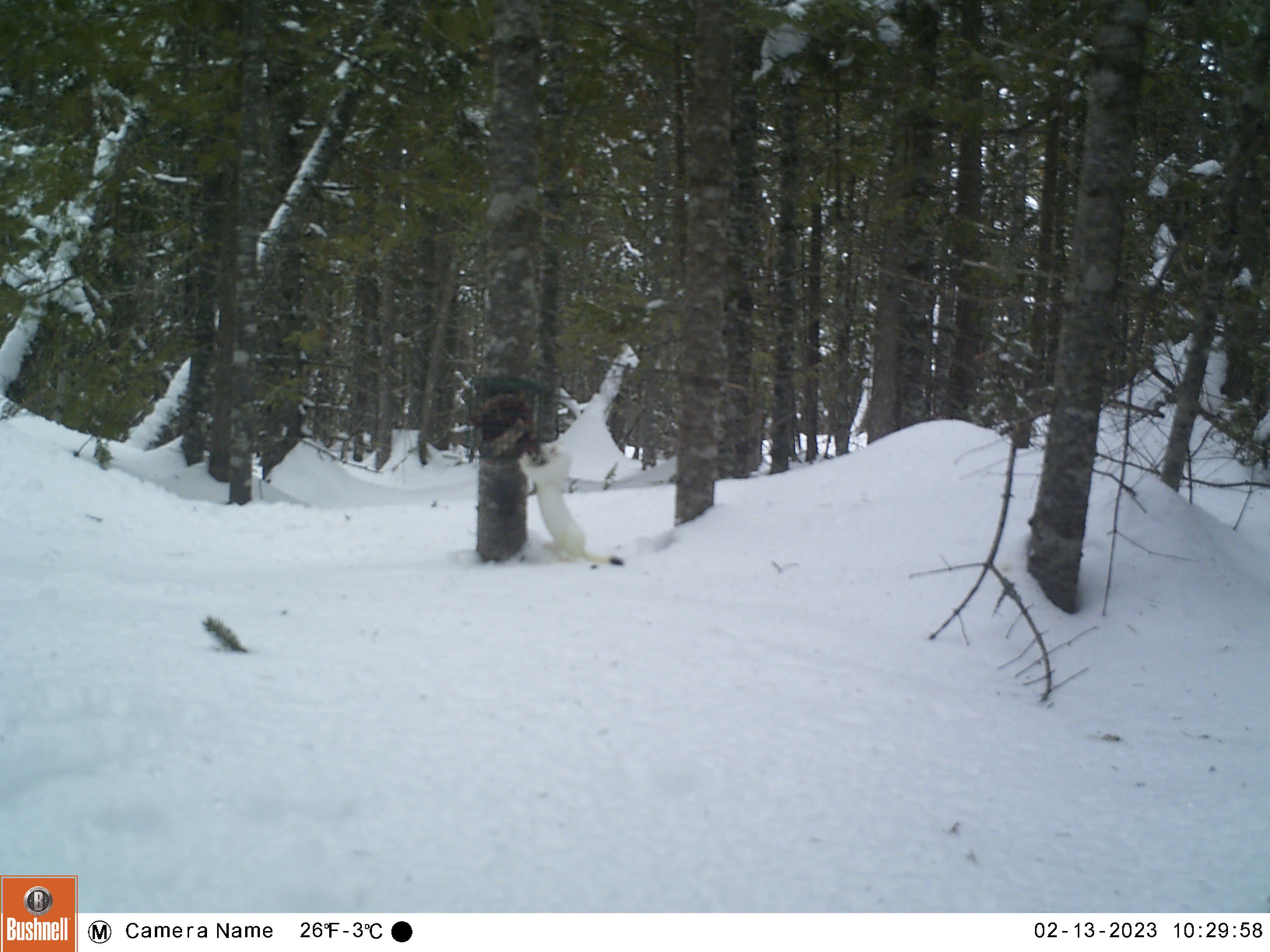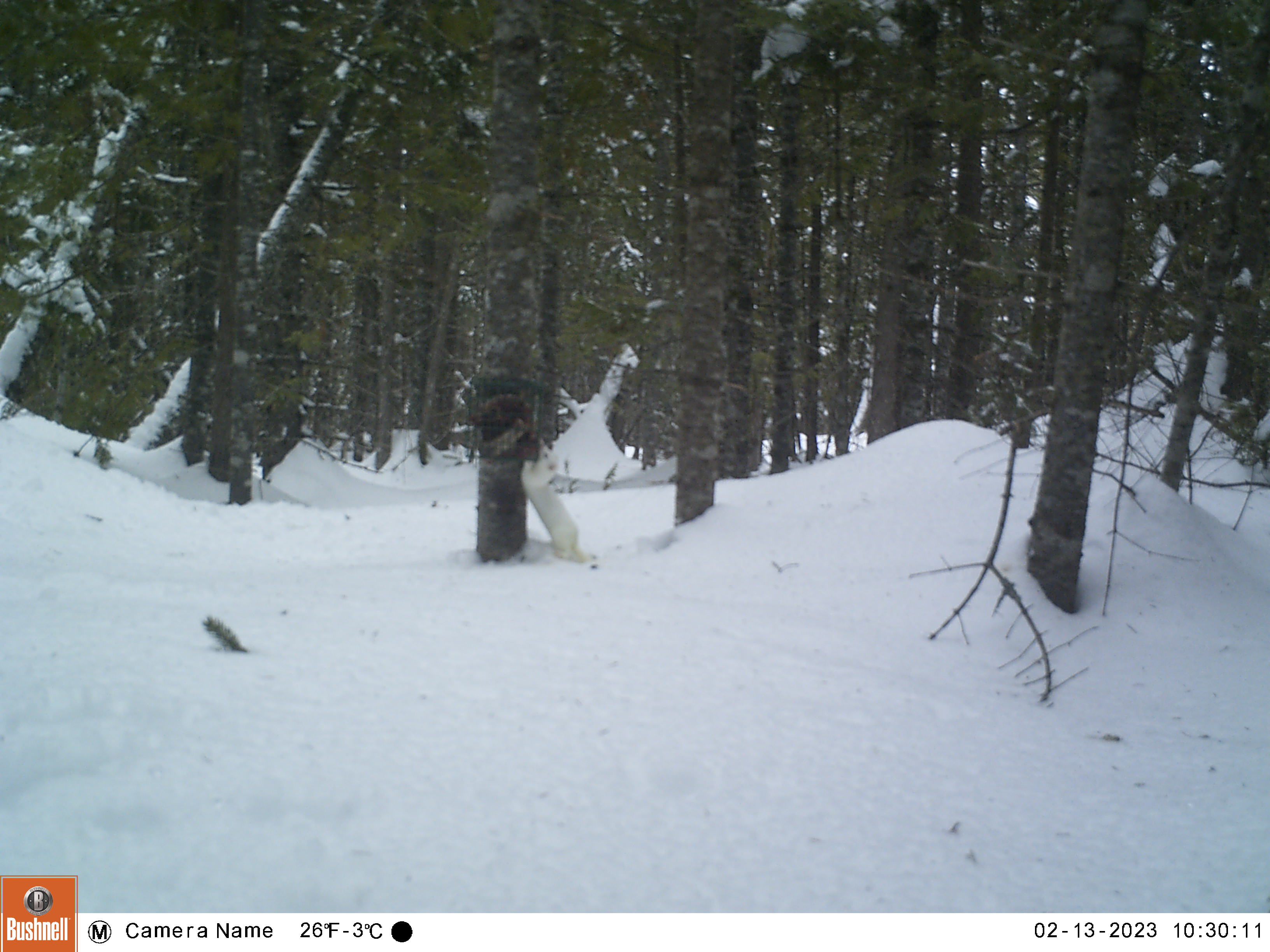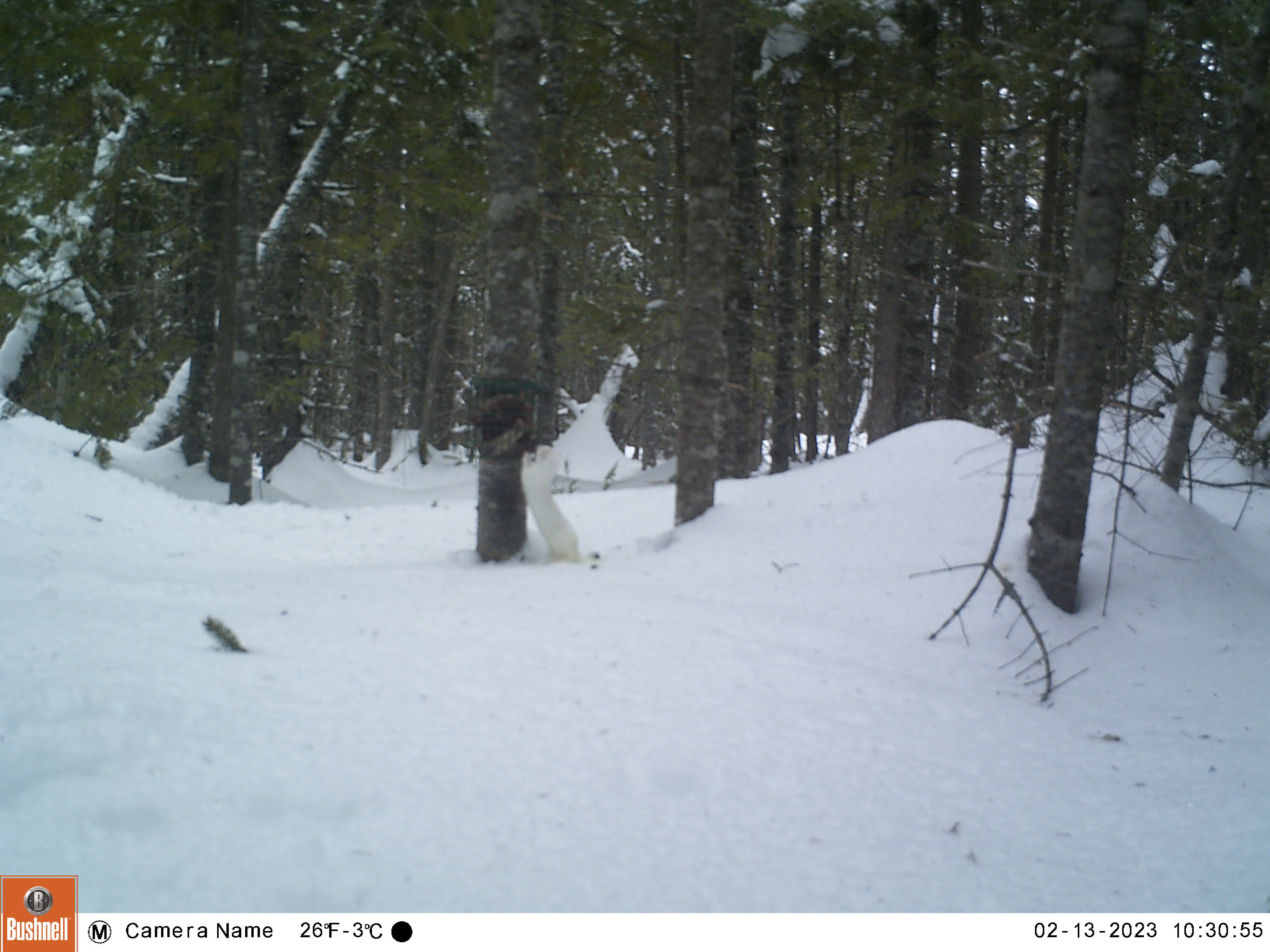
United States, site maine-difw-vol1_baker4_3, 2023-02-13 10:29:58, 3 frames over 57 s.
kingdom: Animalia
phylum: Chordata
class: Mammalia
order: Carnivora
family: Mustelidae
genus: Mustela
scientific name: Mustela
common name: weasel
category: weasel sp.